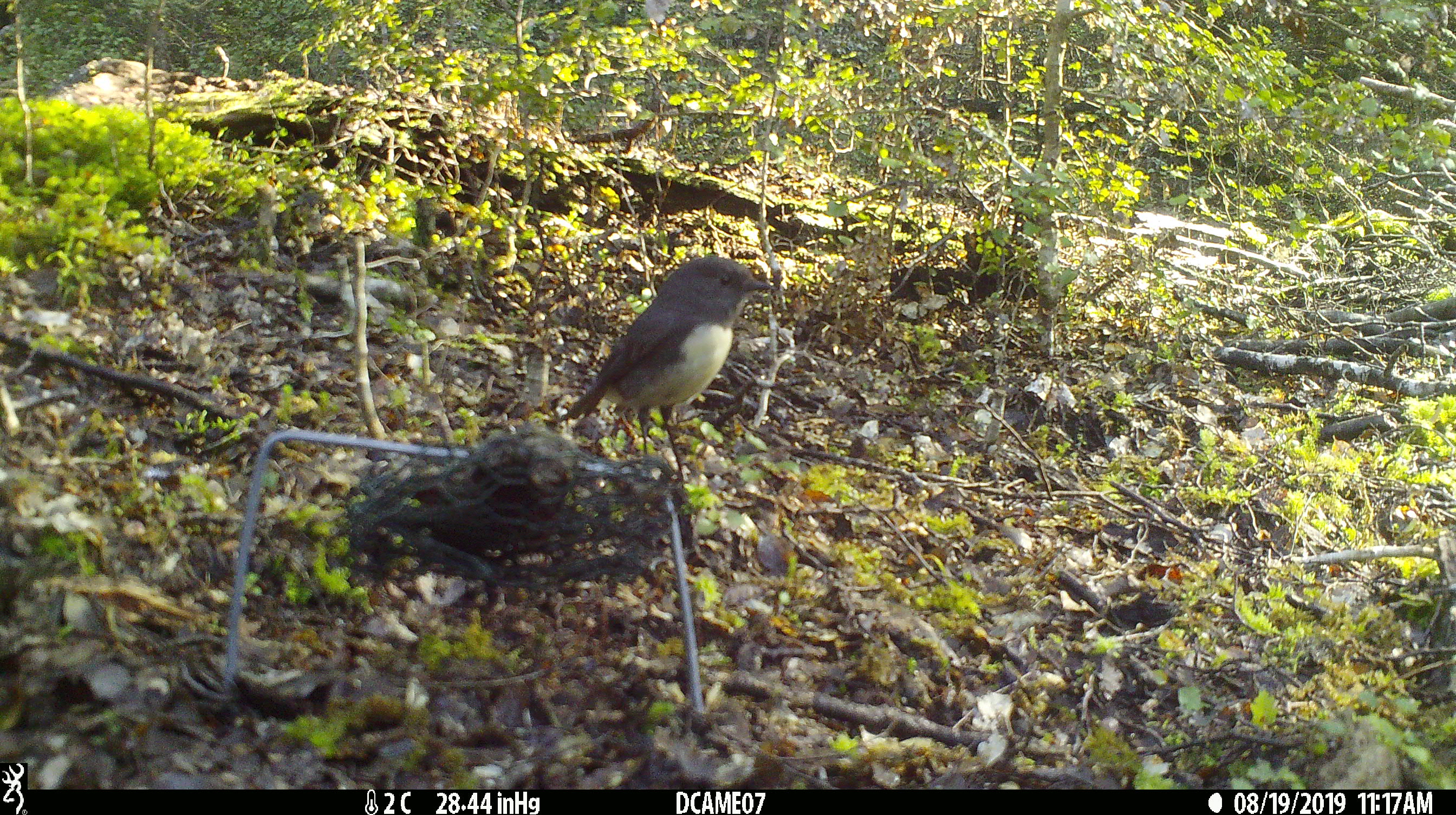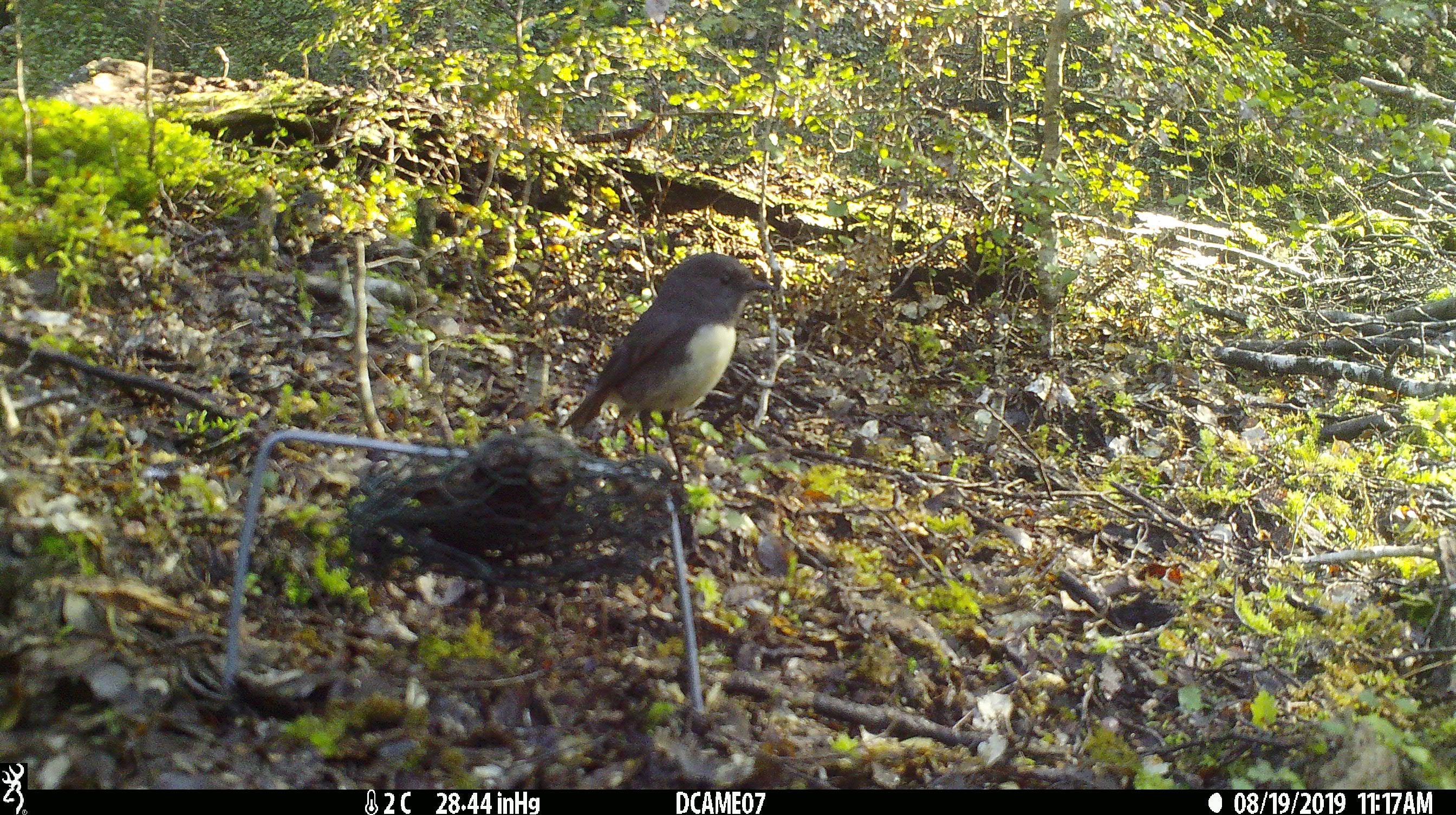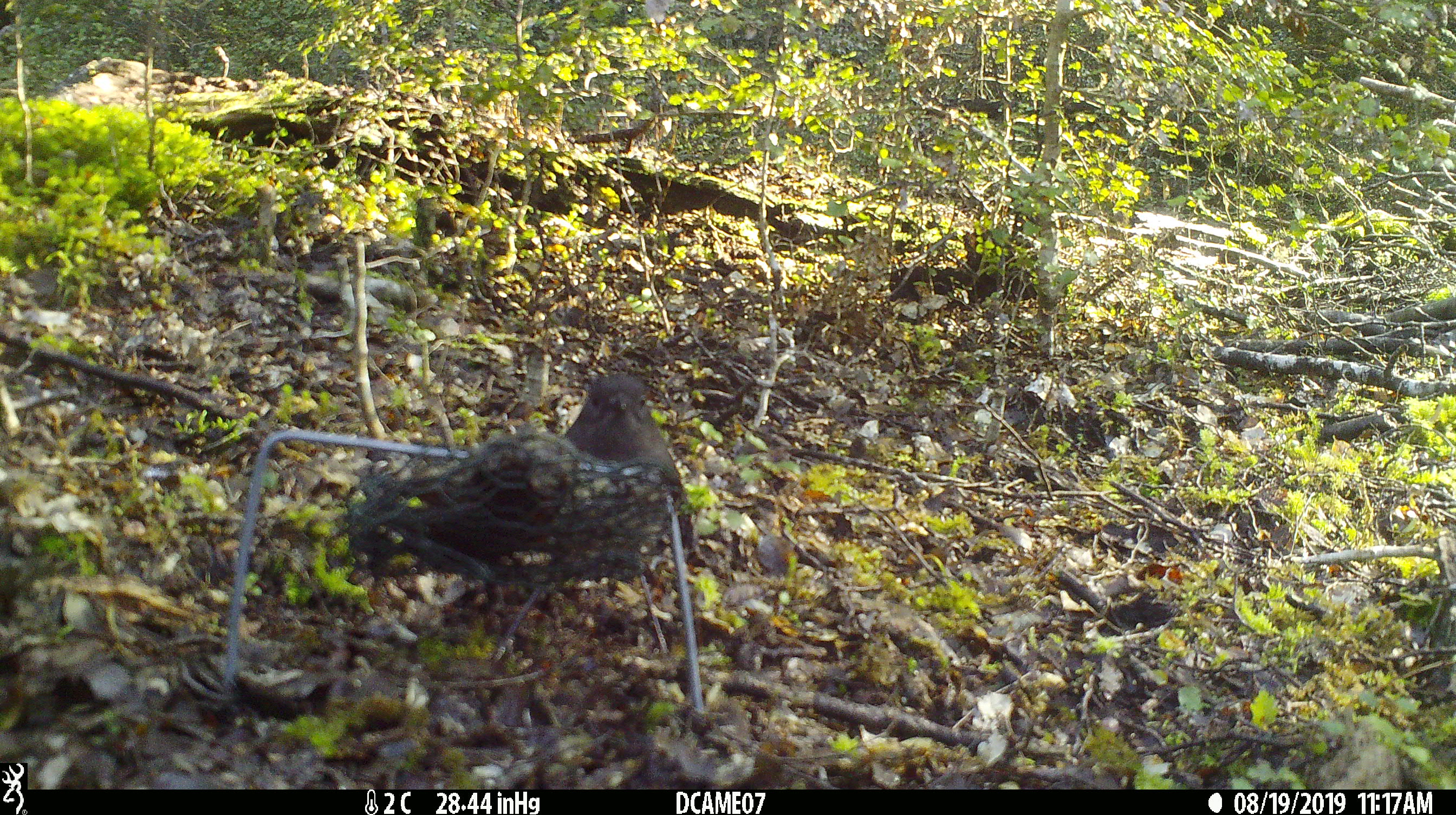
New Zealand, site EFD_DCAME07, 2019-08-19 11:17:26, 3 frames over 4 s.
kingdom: Animalia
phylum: Chordata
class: Aves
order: Passeriformes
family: Petroicidae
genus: Petroica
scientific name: Petroica australis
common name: new zealand robin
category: robin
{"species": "robin (new zealand robin) (Petroica australis)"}